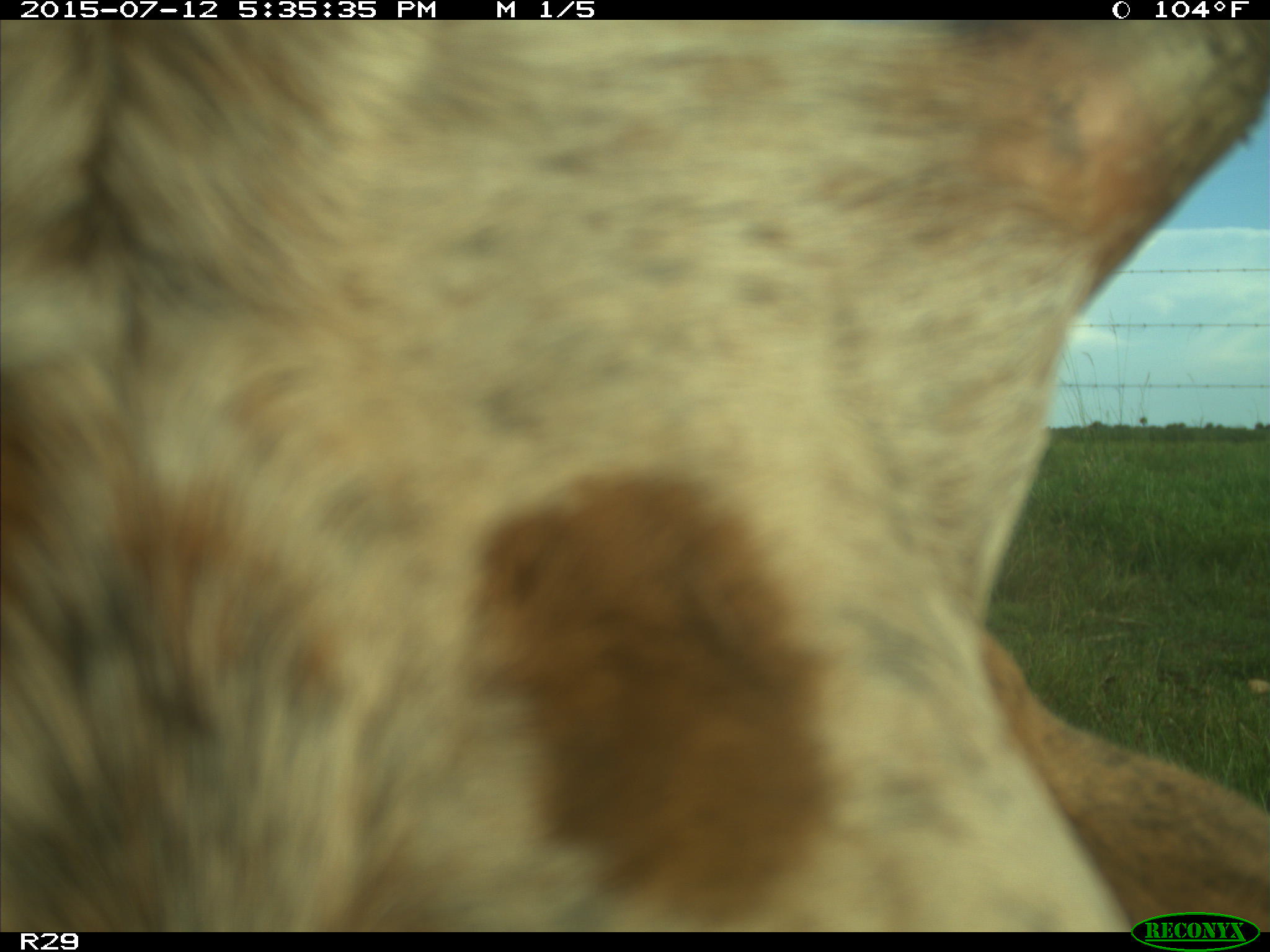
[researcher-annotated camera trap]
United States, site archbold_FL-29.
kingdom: Animalia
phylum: Chordata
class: Mammalia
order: Artiodactyla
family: Bovidae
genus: Bos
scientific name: Bos taurus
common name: domestic cow